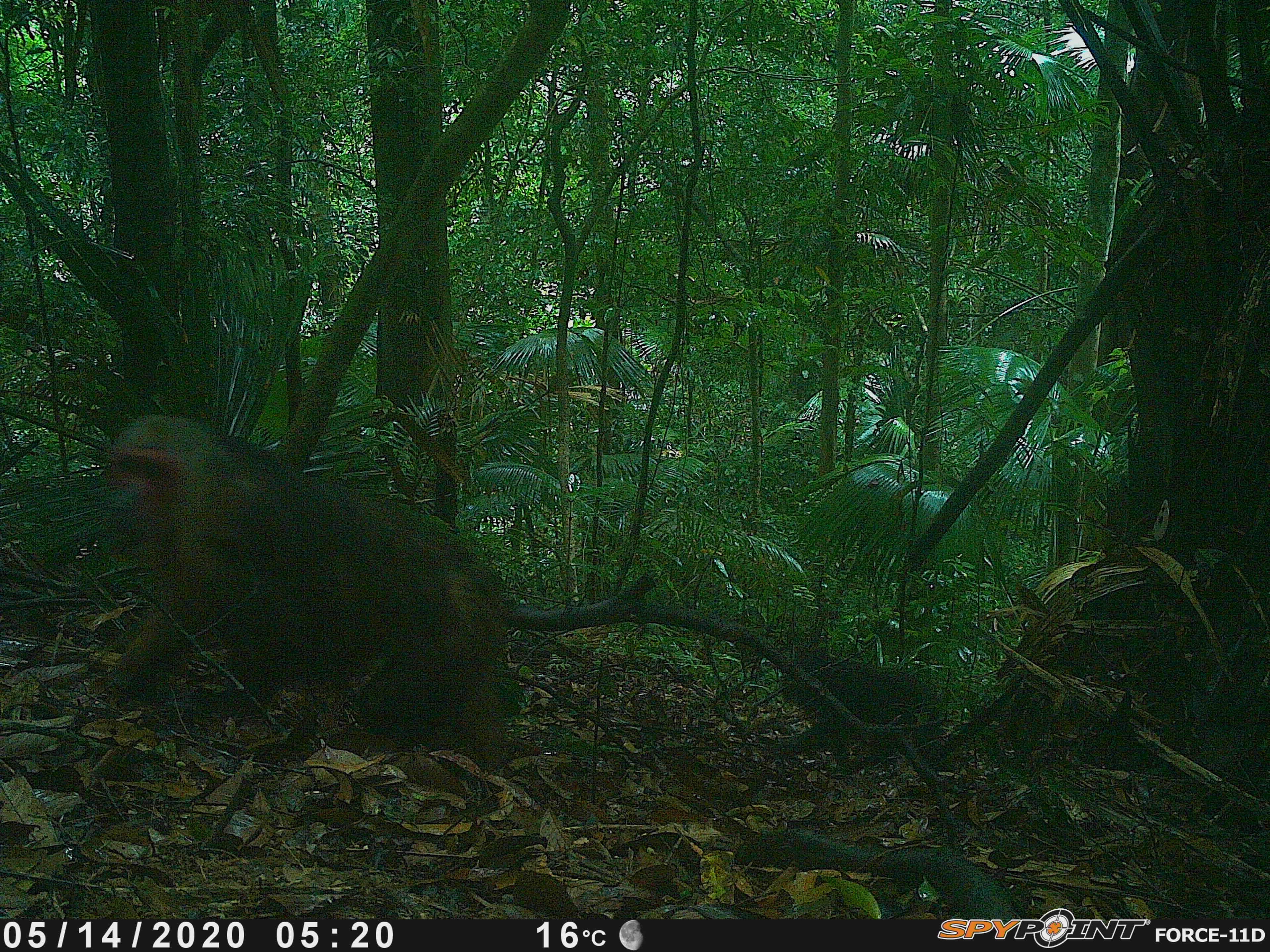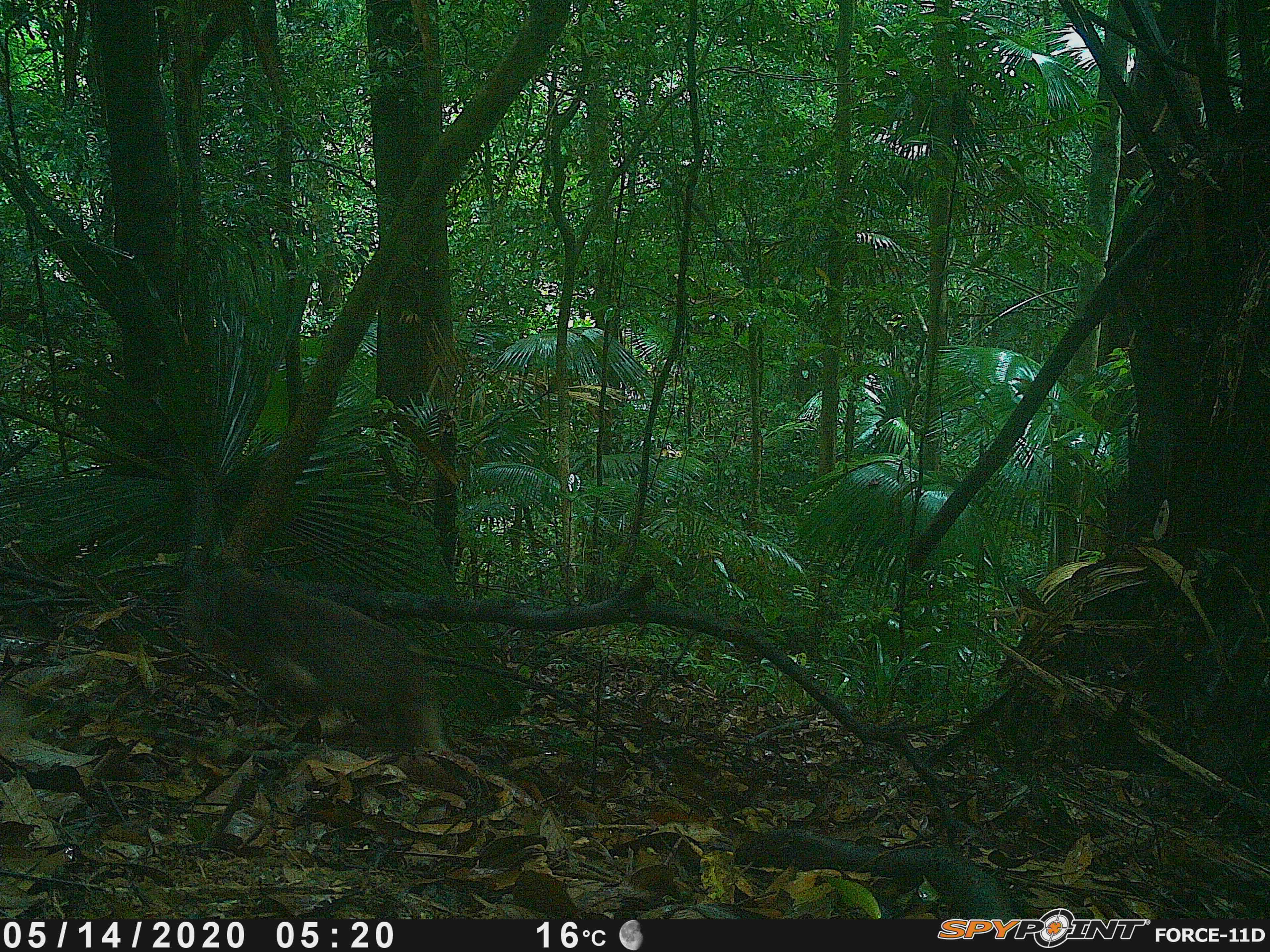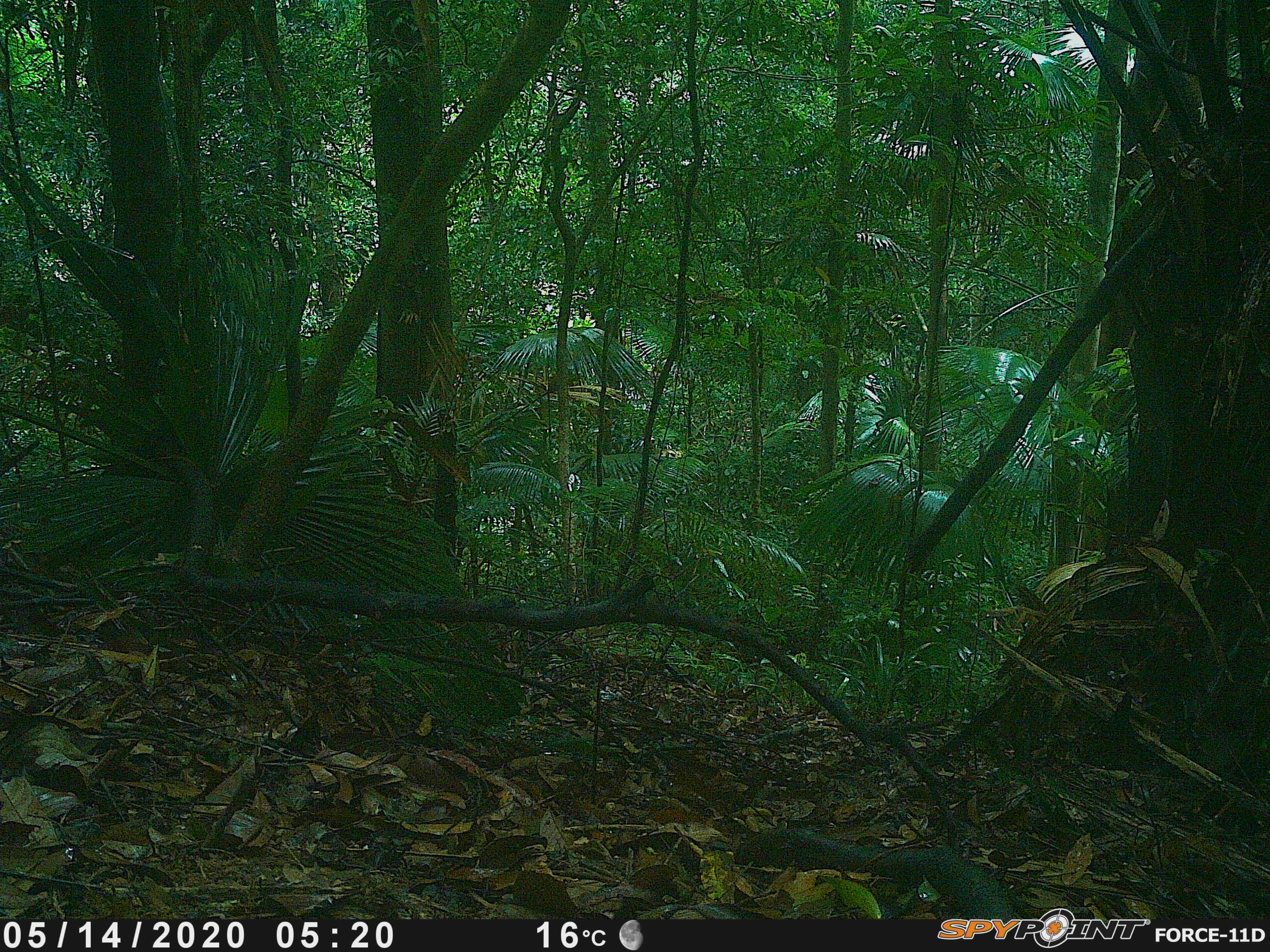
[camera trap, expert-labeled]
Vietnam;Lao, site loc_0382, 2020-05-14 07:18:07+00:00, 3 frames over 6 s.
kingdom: Animalia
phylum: Chordata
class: Mammalia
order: Primates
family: Cercopithecidae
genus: Macaca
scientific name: Macaca arctoides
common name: stump-tailed macaque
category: stump tailed macaque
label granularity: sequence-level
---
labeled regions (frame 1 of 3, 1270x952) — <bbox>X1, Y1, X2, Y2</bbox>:
stump tailed macaque: <bbox>96, 413, 509, 772</bbox>; <bbox>776, 648, 949, 779</bbox>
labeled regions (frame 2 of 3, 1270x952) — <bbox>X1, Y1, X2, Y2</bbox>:
stump tailed macaque: <bbox>185, 556, 441, 755</bbox>